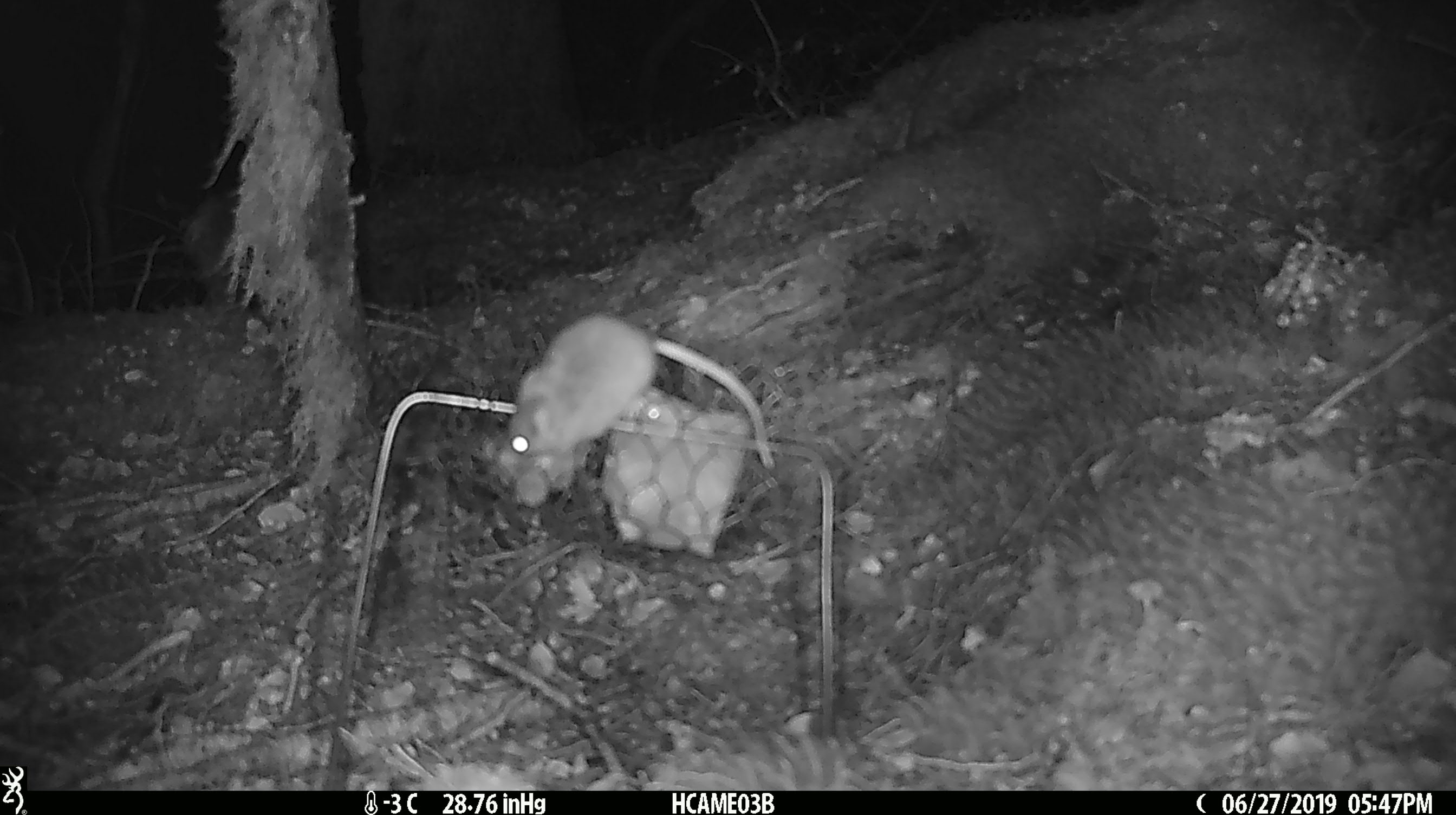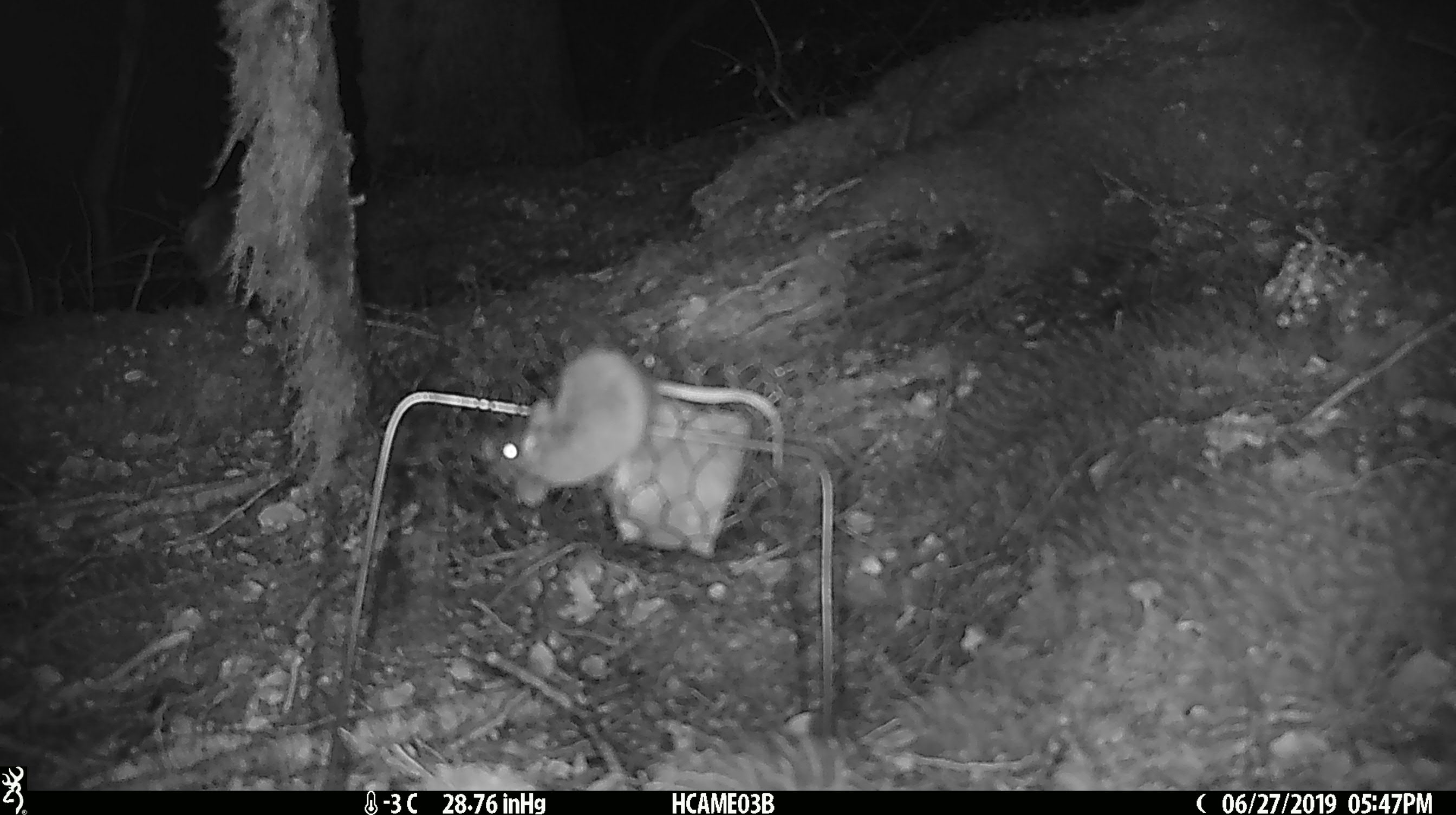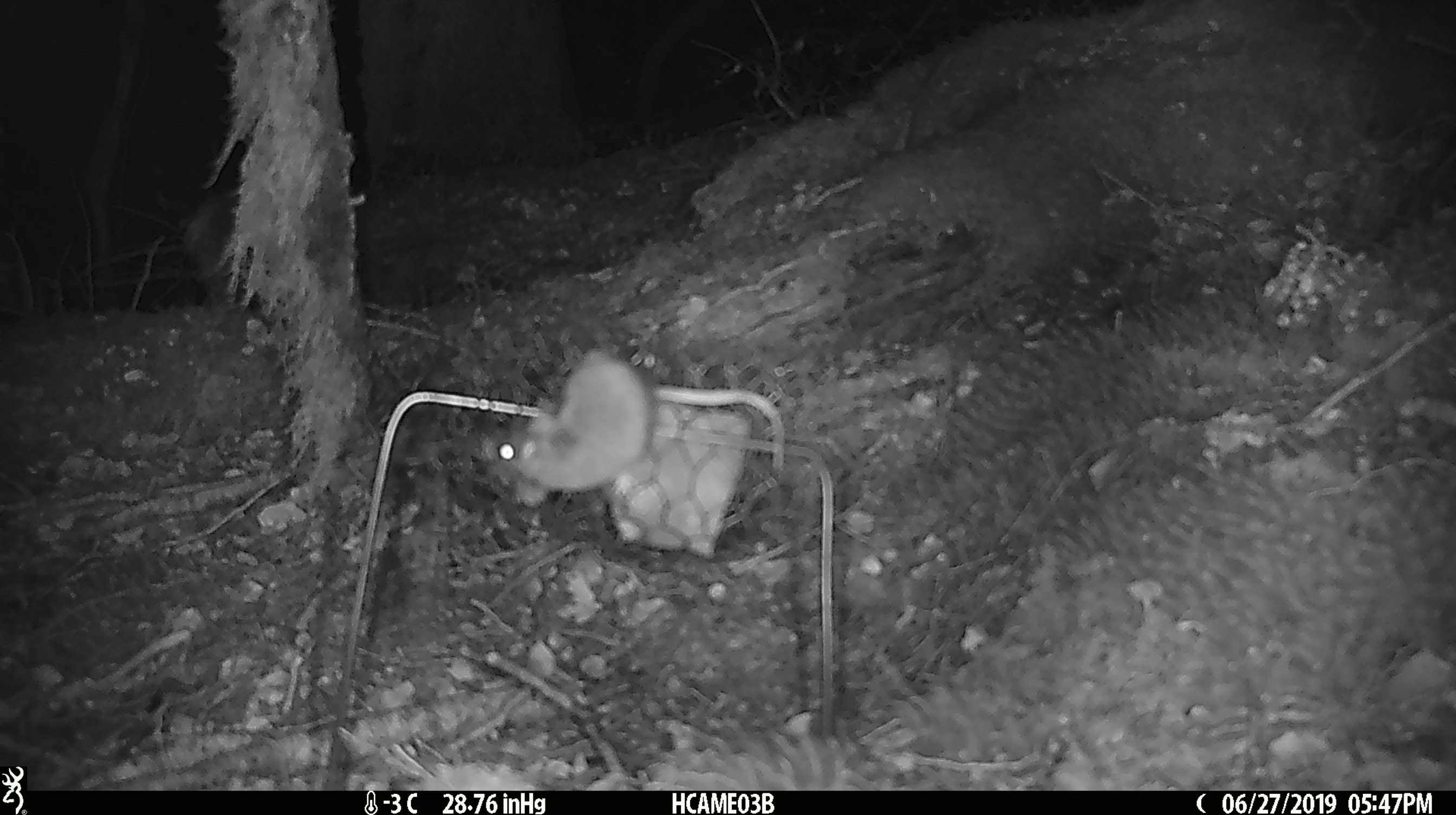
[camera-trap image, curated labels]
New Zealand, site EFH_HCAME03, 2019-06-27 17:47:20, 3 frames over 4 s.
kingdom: Animalia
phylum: Chordata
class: Mammalia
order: Rodentia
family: Muridae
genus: Mus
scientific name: Mus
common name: mouse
Mouse (Mus).